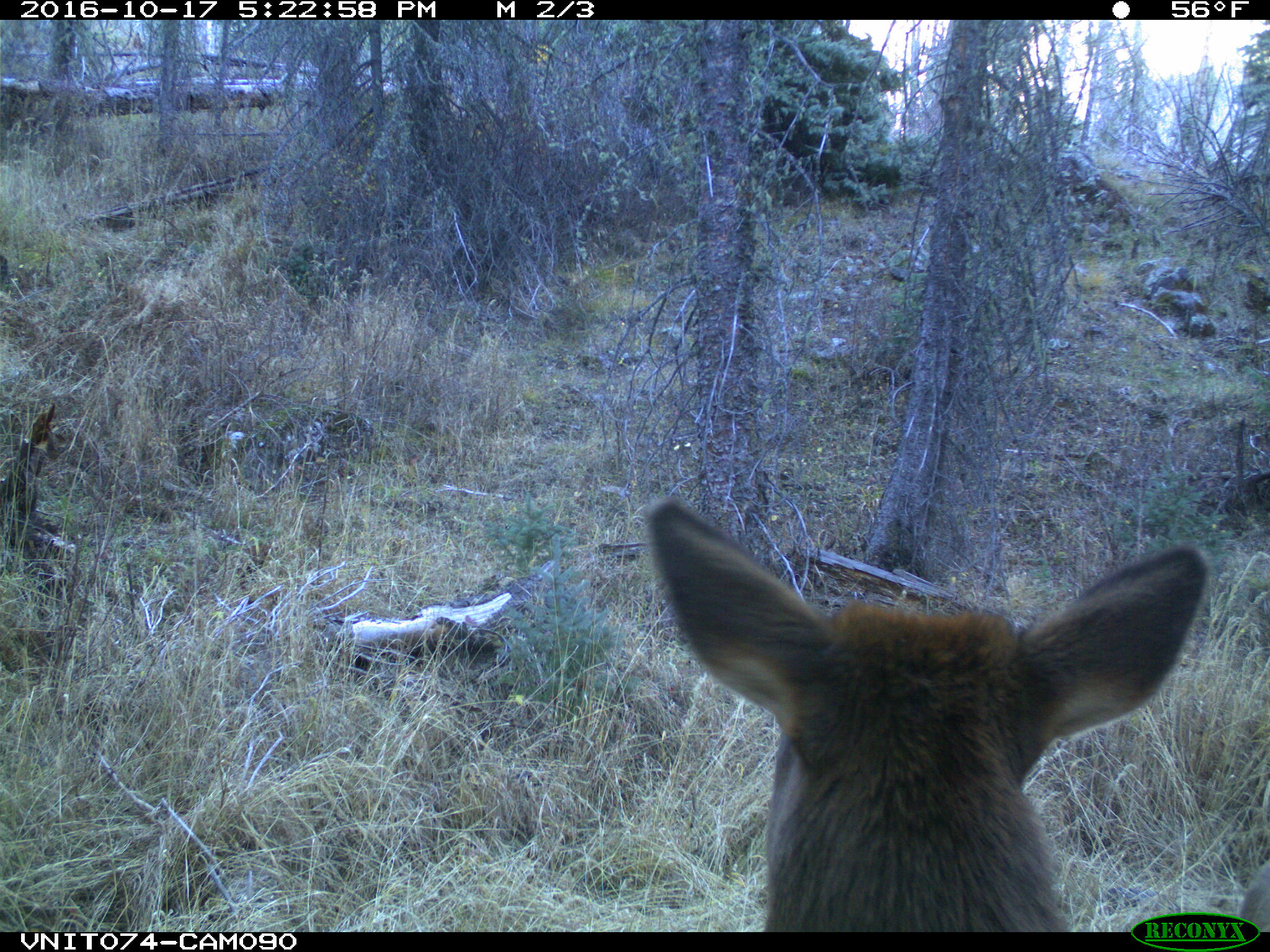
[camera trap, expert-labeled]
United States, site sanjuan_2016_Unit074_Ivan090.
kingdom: Animalia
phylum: Chordata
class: Mammalia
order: Artiodactyla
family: Cervidae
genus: Cervus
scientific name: Cervus elaphus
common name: red deer